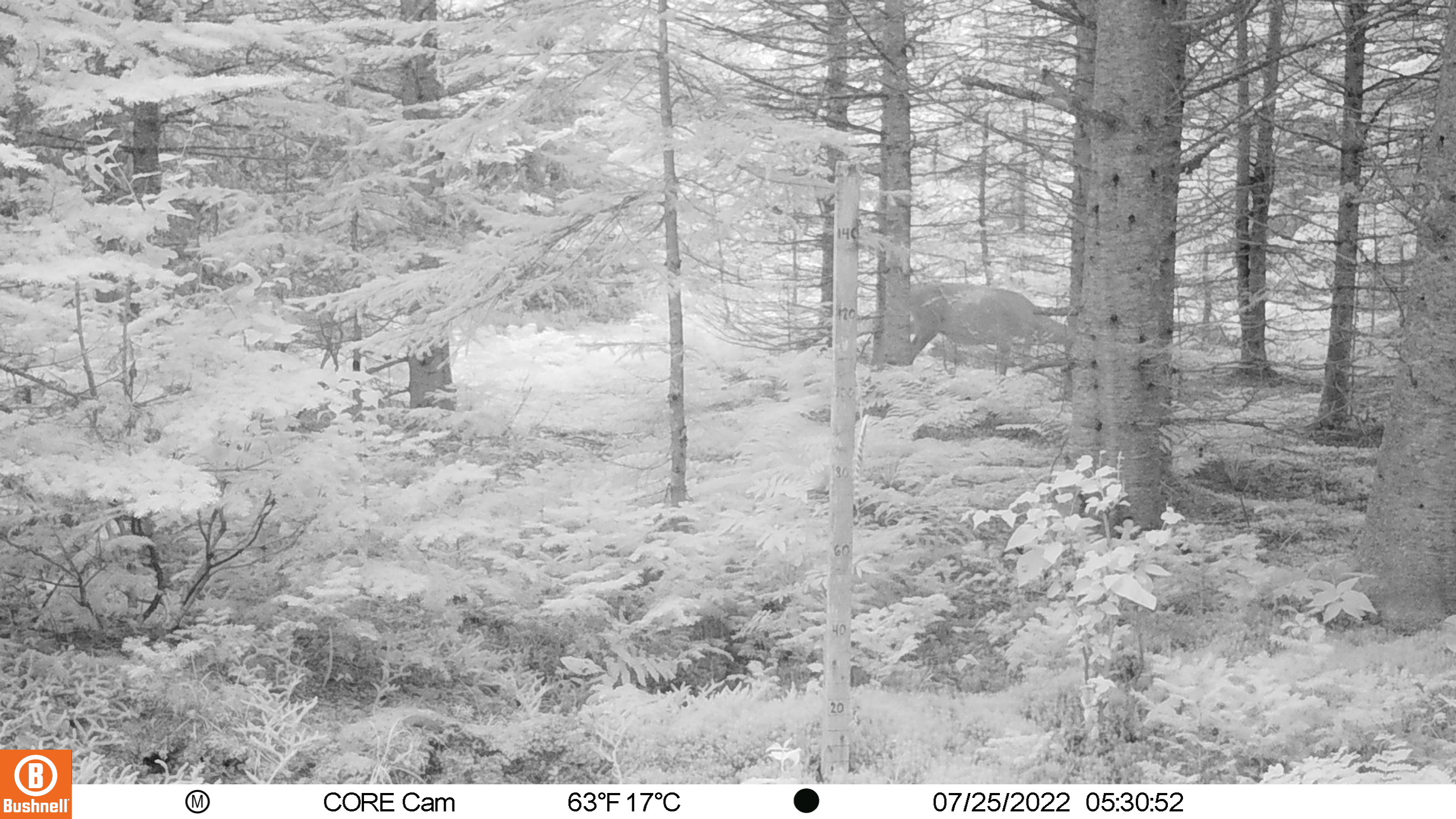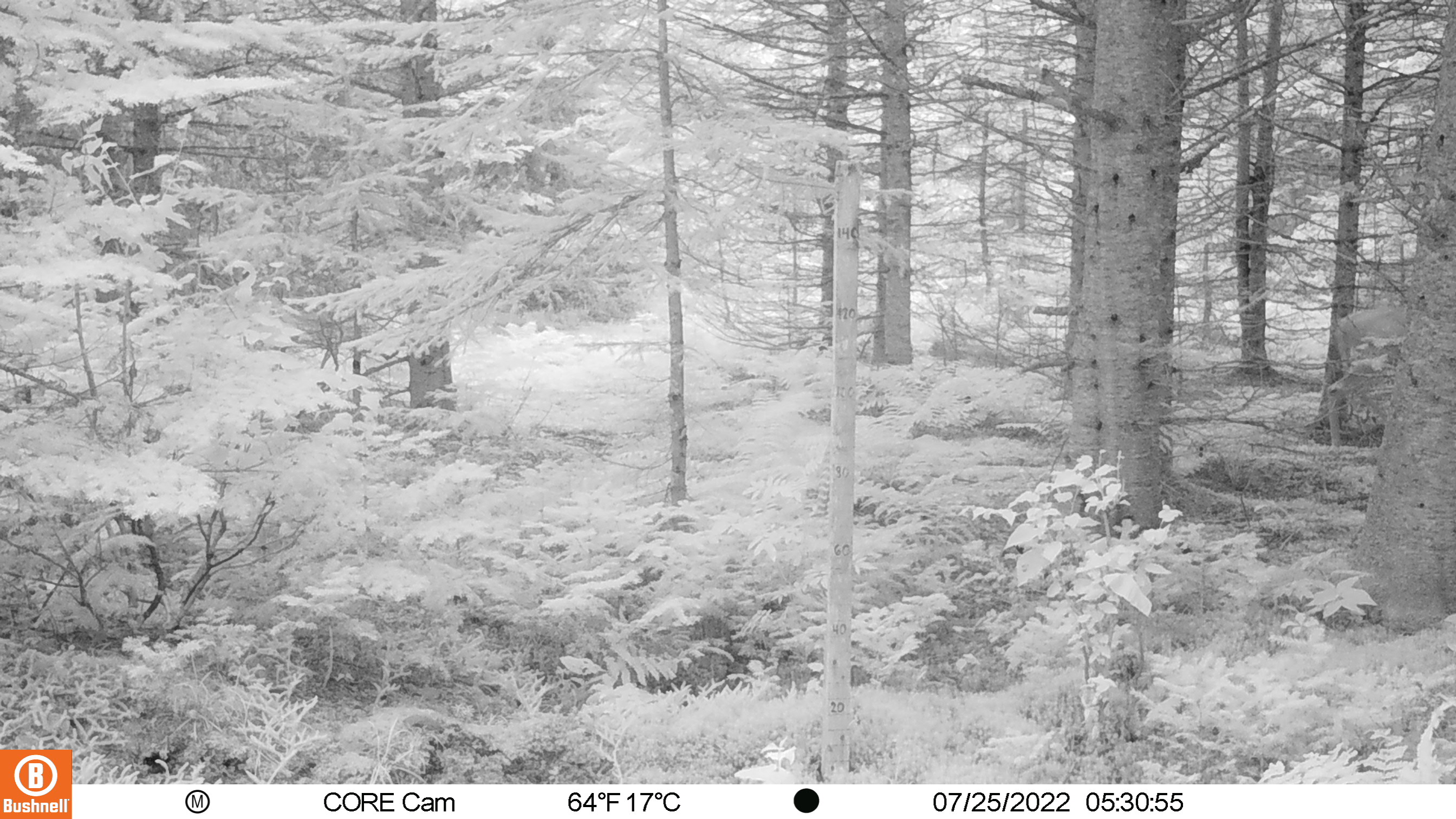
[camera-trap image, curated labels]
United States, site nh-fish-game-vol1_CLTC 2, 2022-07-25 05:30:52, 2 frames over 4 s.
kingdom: Animalia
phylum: Chordata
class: Mammalia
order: Artiodactyla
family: Cervidae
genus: Odocoileus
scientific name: Odocoileus virginianus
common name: white-tailed deer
White-tailed deer (Odocoileus virginianus).